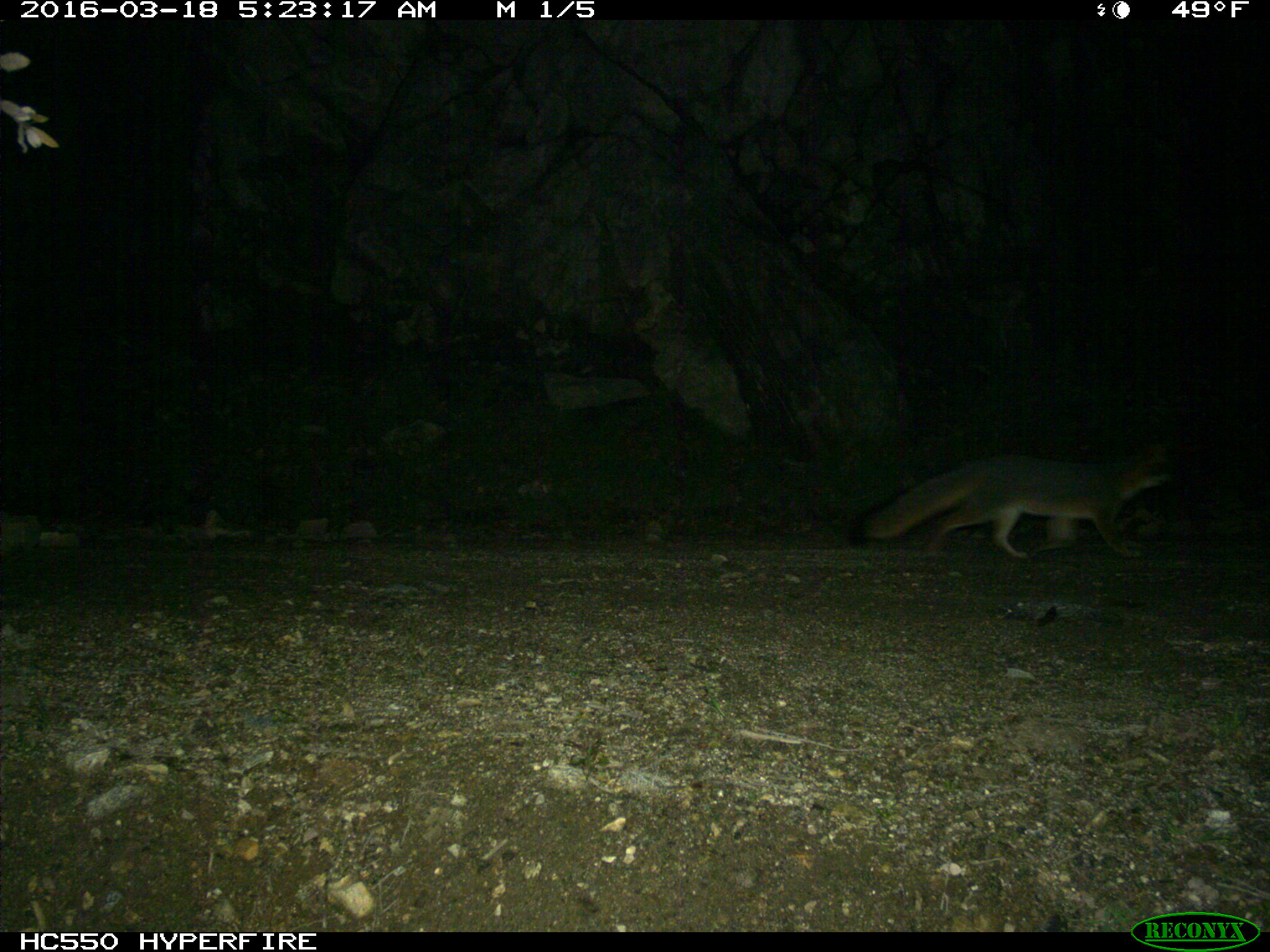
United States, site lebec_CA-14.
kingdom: Animalia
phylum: Chordata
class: Mammalia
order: Carnivora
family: Canidae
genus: Urocyon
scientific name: Urocyon cinereoargenteus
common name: gray fox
Urocyon cinereoargenteus (gray fox).